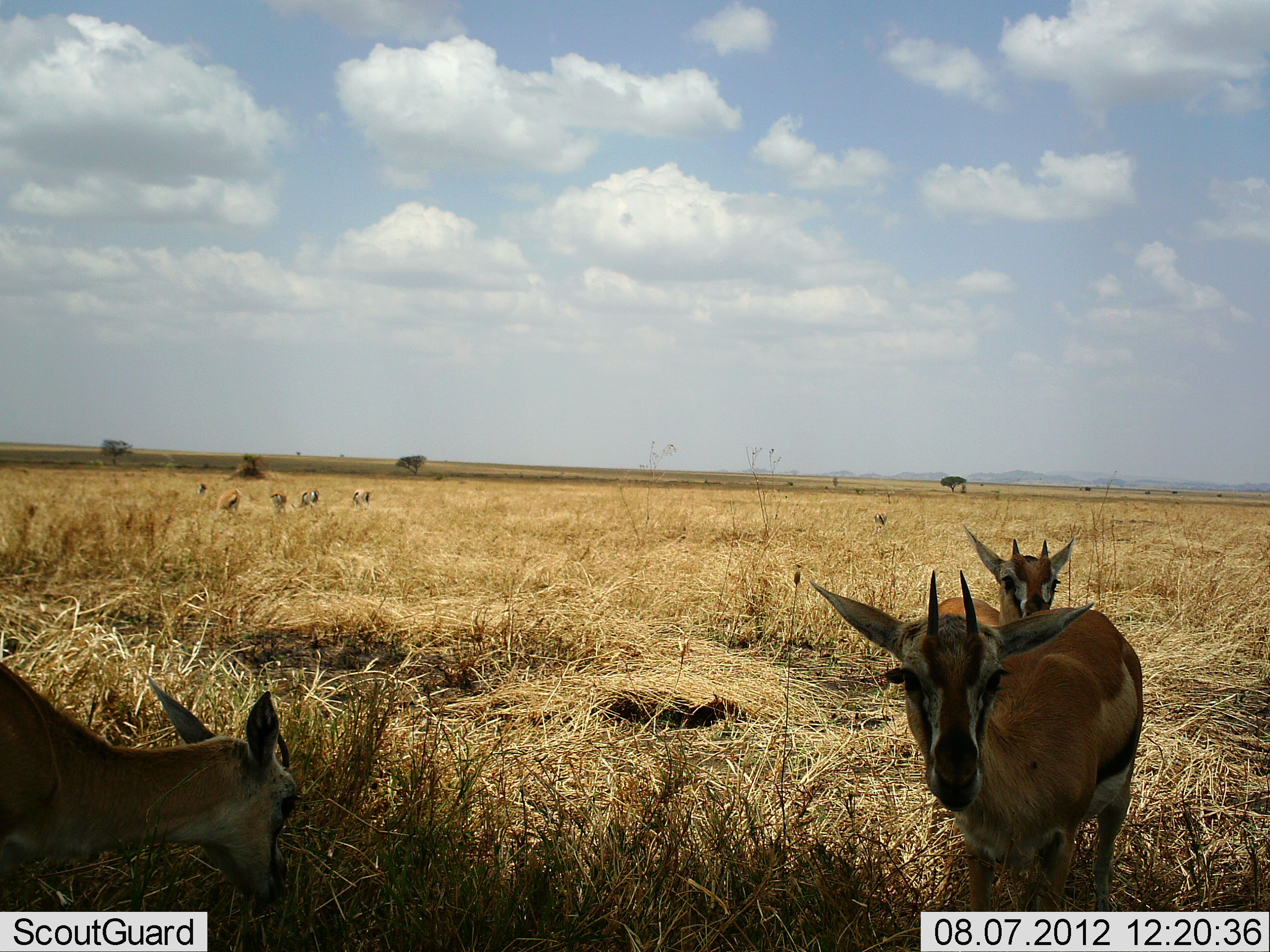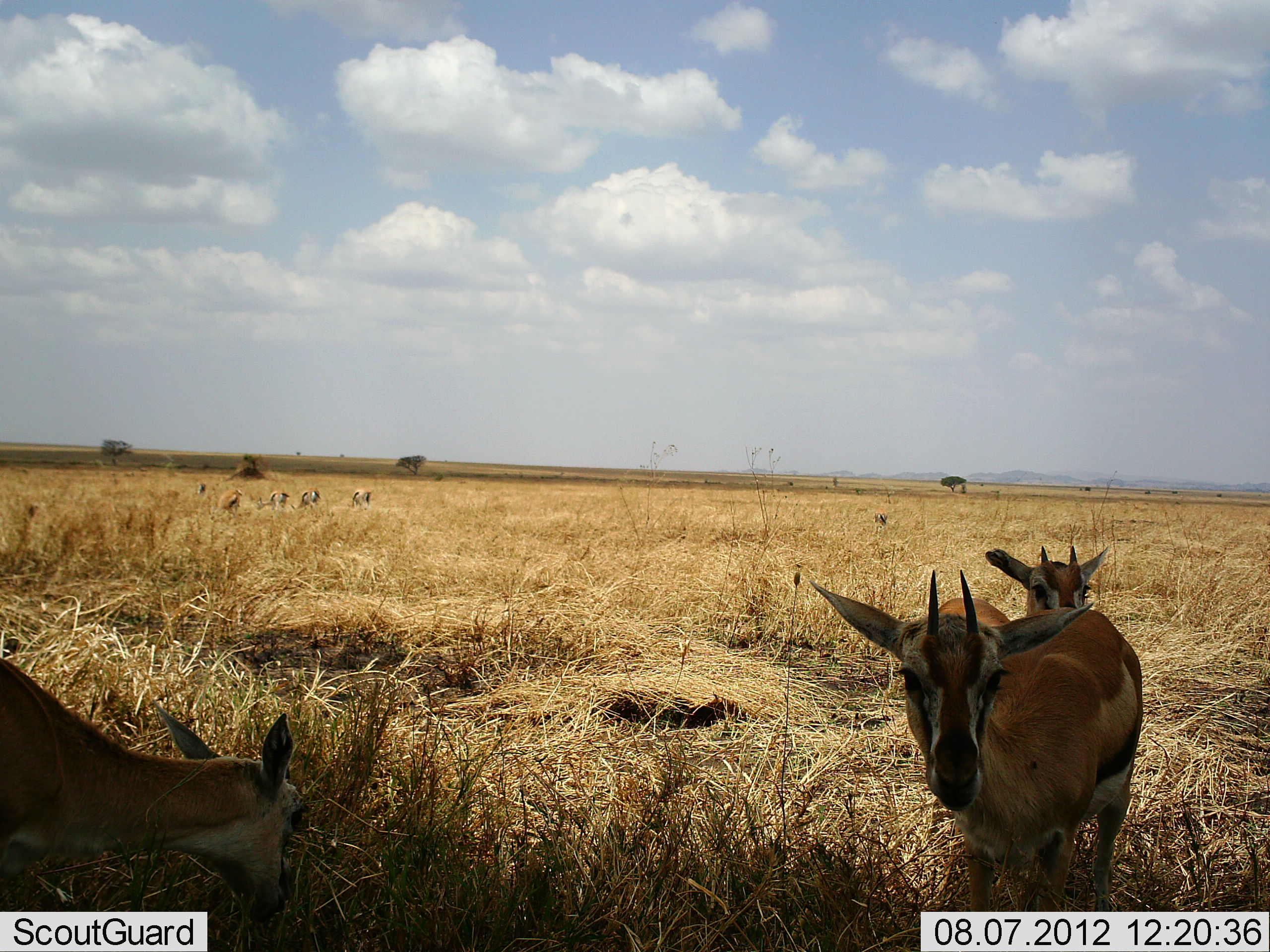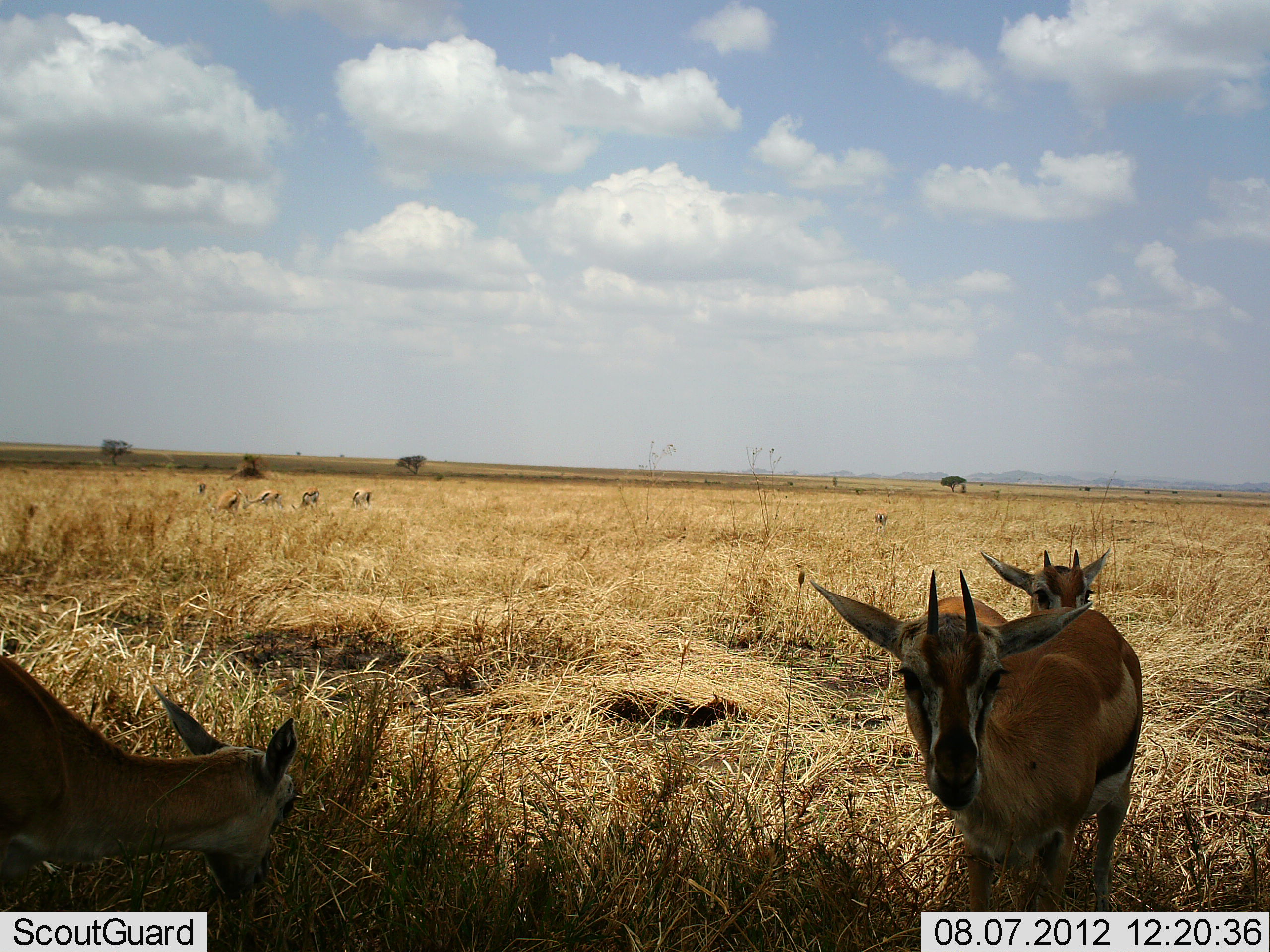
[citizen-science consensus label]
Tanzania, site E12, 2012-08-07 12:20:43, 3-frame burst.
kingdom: Animalia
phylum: Chordata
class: Mammalia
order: Artiodactyla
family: Bovidae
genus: Eudorcas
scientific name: Eudorcas thomsonii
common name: thomson's gazelle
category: gazellethomsons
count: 8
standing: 100%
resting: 0%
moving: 10%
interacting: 0%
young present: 0%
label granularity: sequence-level